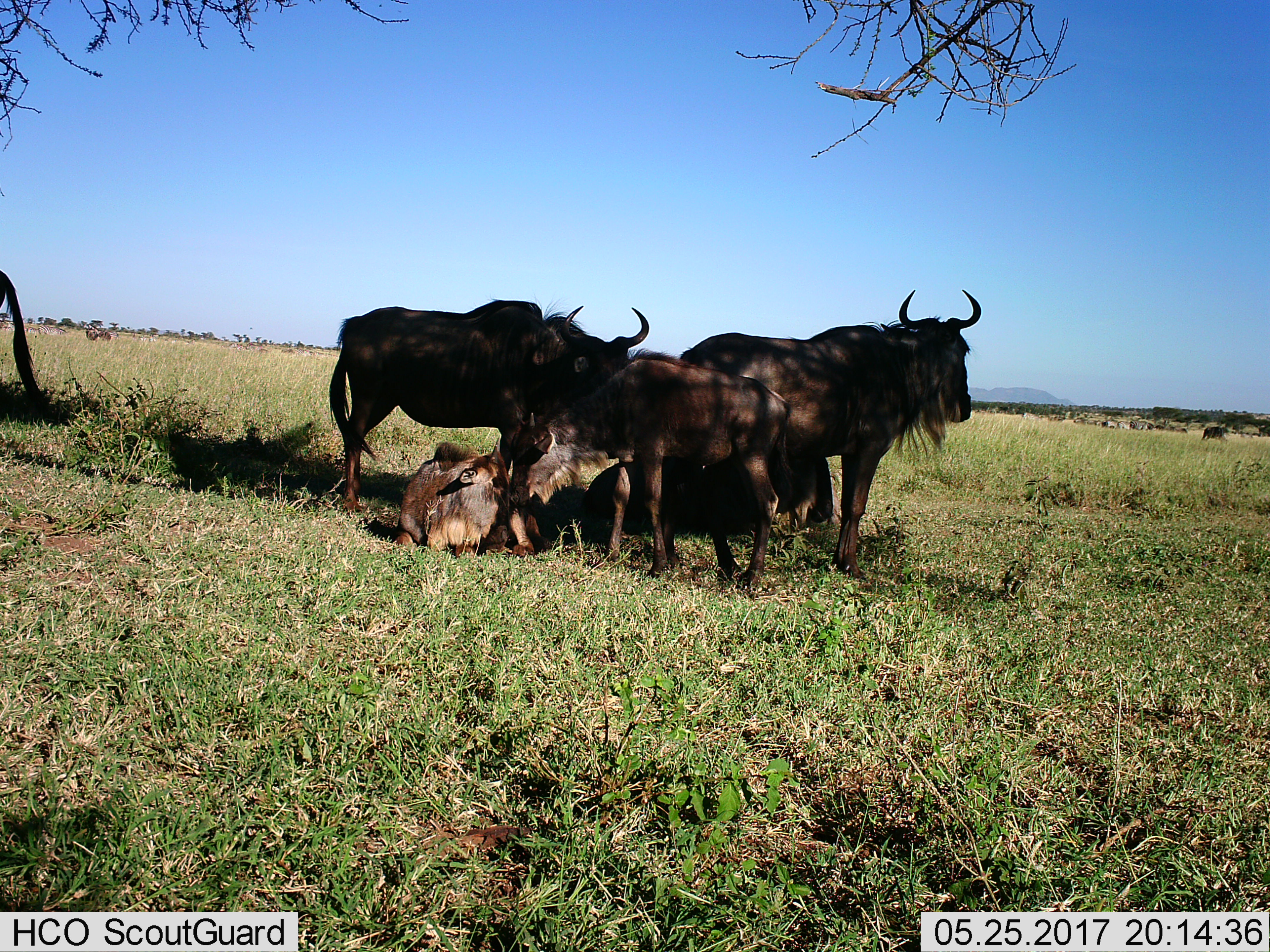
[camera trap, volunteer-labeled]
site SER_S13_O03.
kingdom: Animalia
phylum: Chordata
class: Mammalia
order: Artiodactyla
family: Bovidae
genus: Connochaetes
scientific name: Connochaetes taurinus taurinus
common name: blue wildebeest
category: wildebeestblue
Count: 5.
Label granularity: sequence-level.